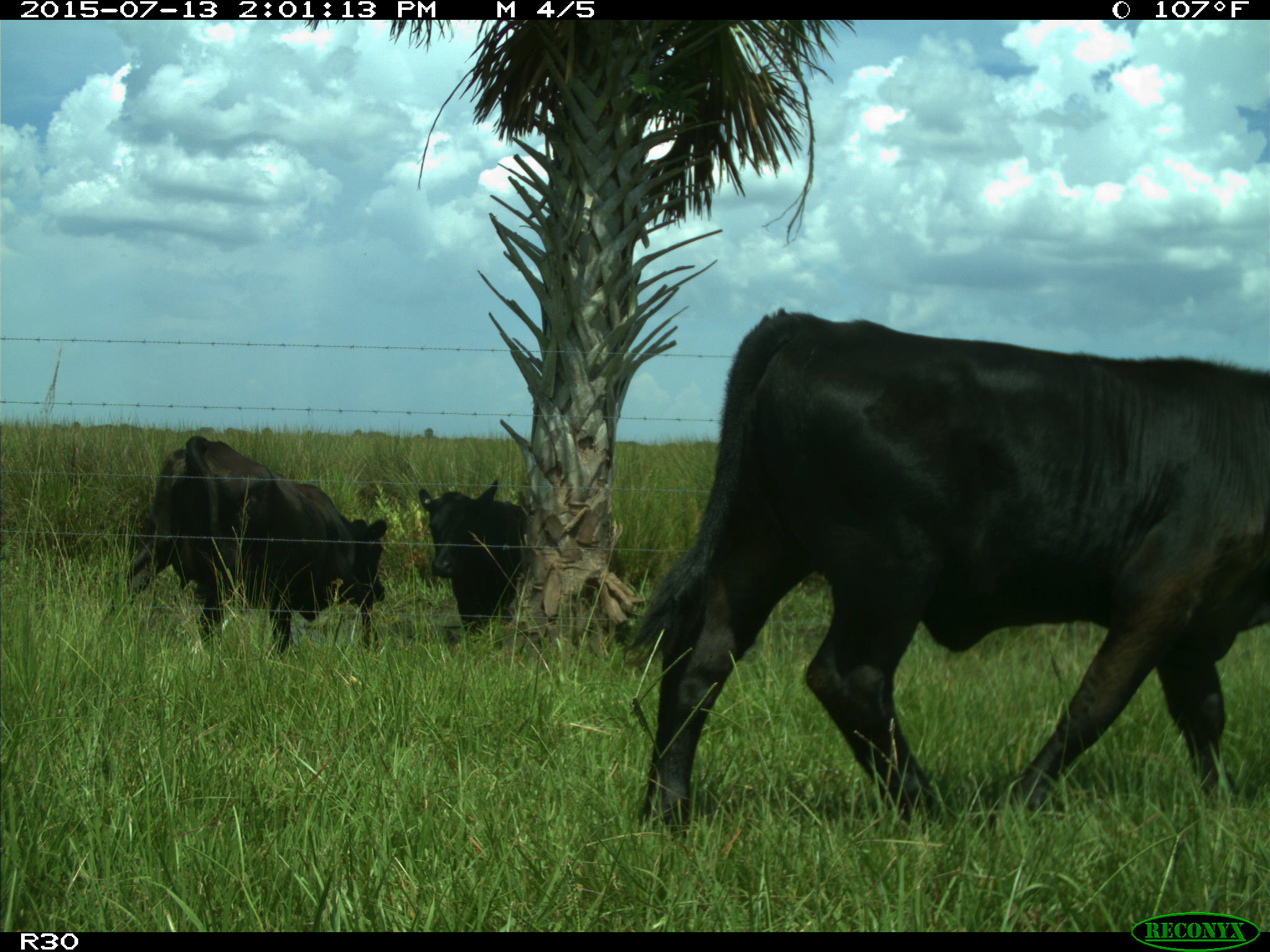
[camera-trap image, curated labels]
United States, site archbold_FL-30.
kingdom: Animalia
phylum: Chordata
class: Mammalia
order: Artiodactyla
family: Bovidae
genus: Bos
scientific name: Bos taurus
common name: domestic cow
Bos taurus (domestic cow).